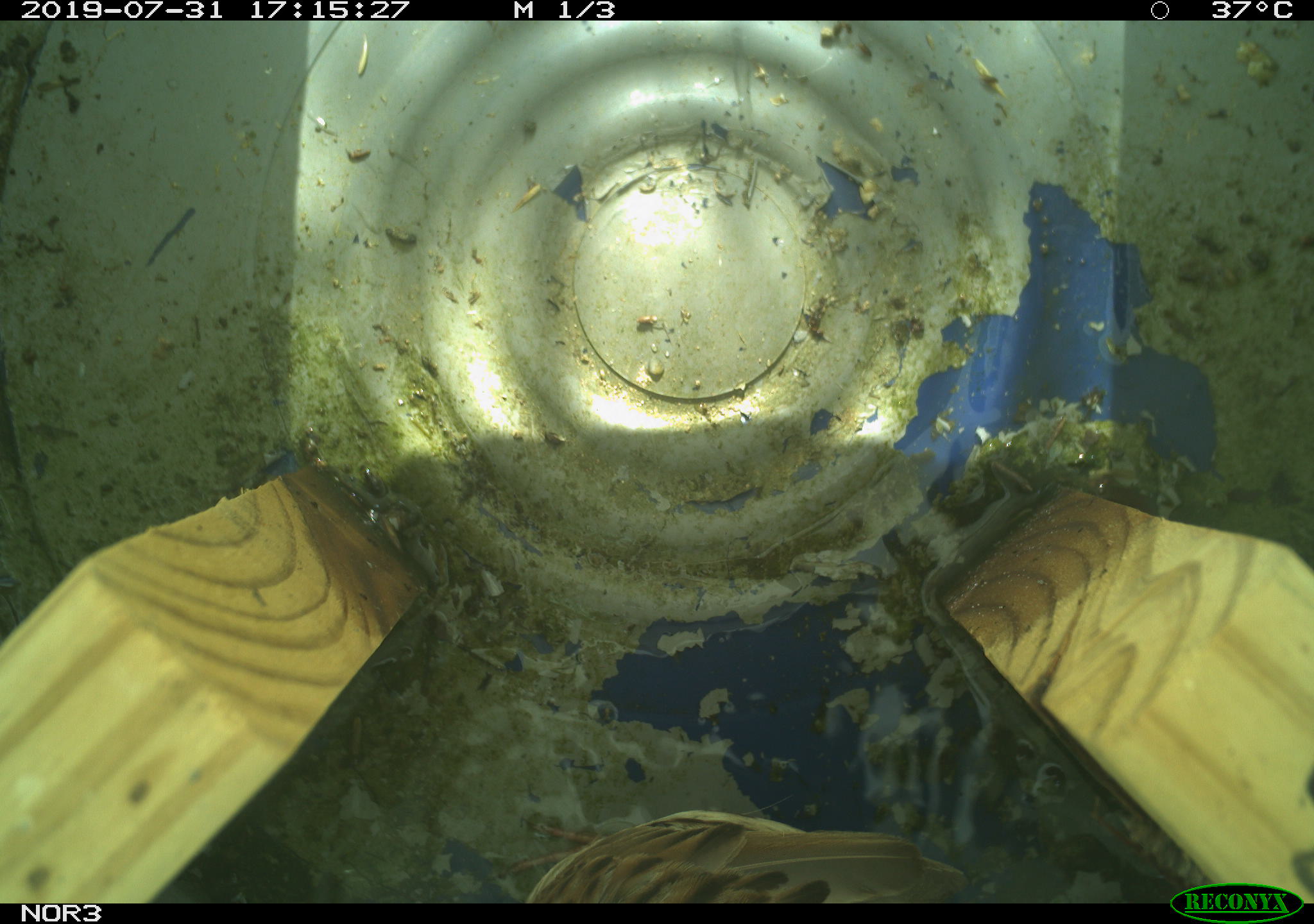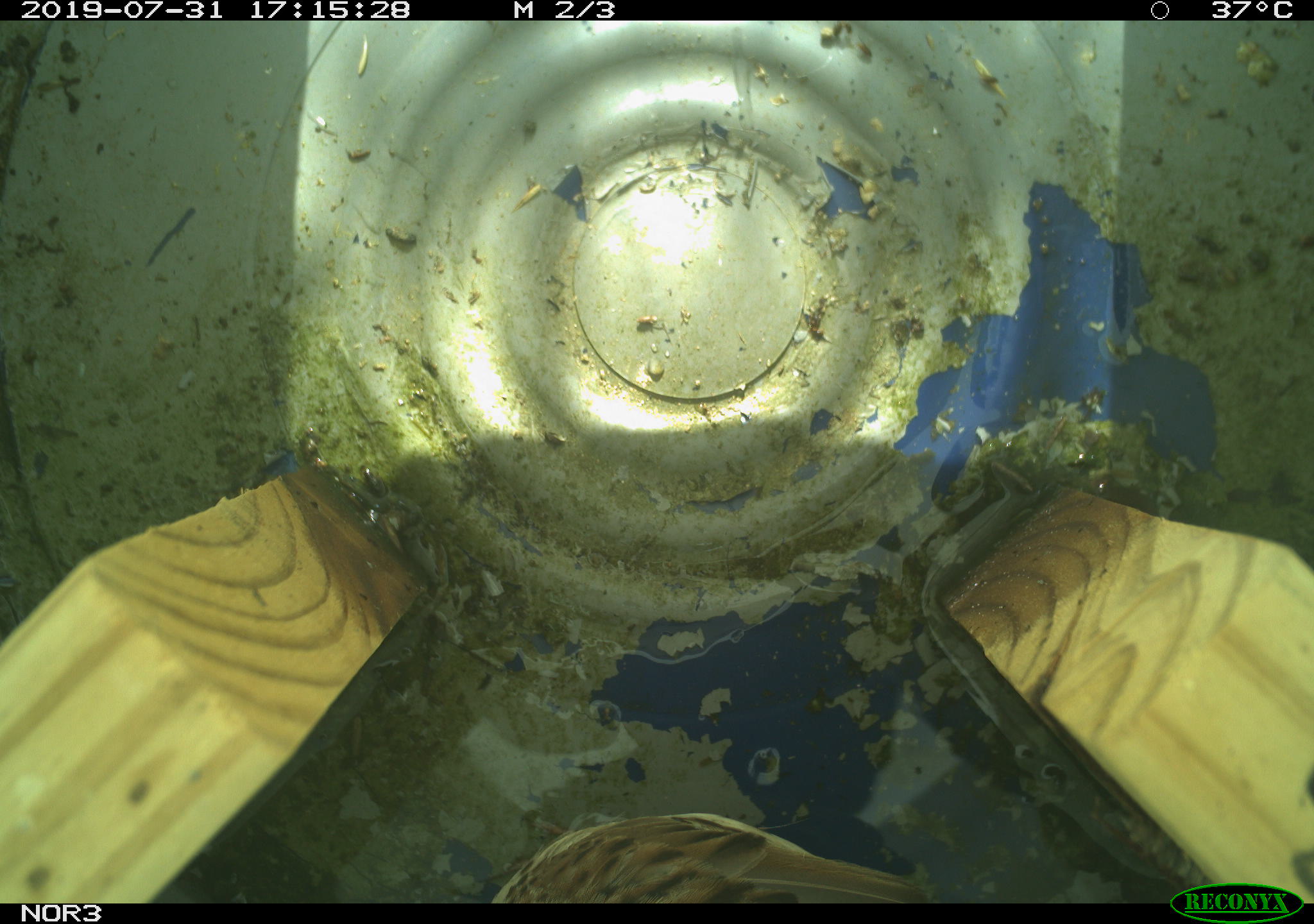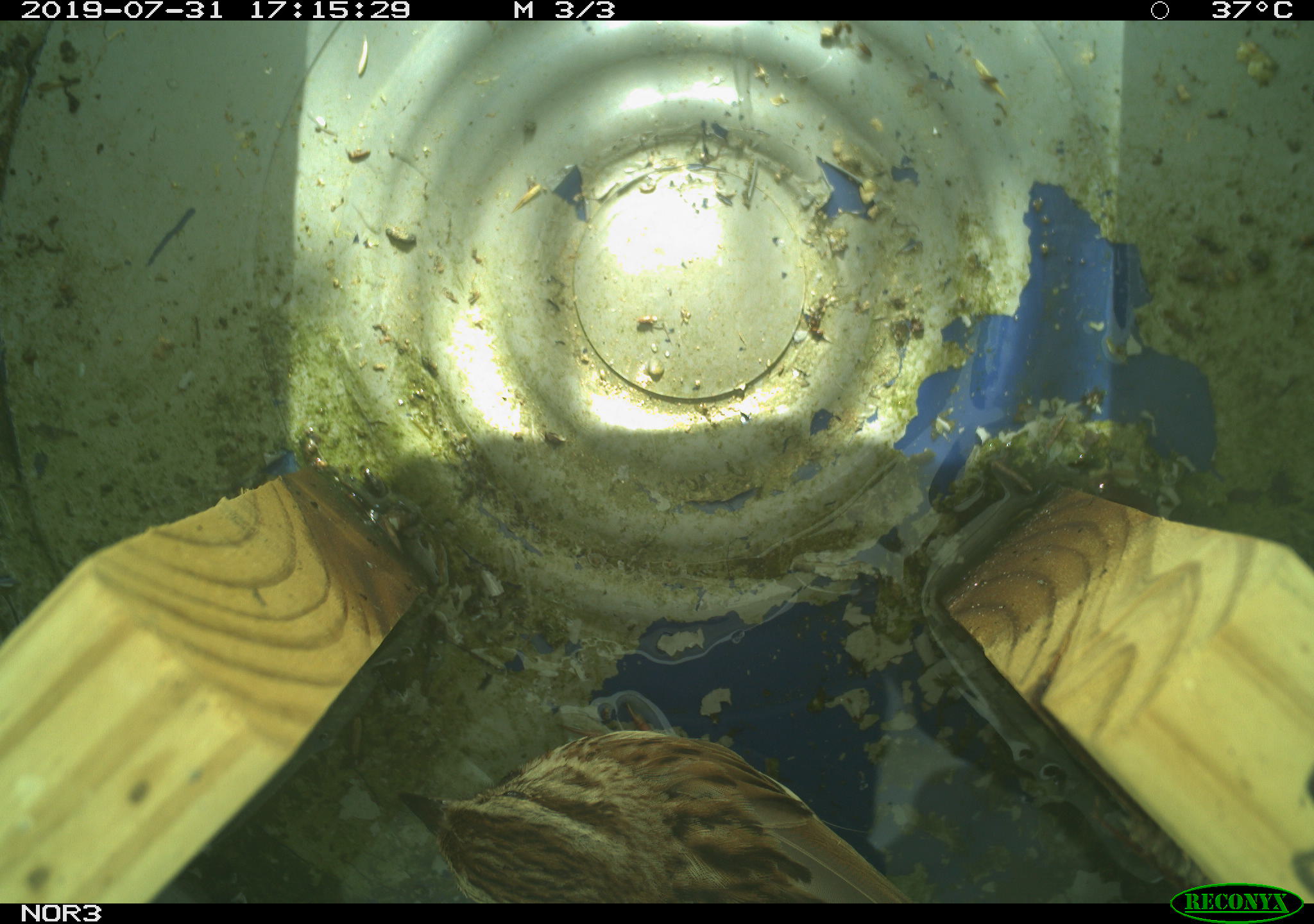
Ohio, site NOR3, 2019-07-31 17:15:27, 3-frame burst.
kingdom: Animalia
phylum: Chordata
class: Aves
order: Passeriformes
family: Passerellidae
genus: Melospiza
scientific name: Melospiza melodia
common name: song sparrow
Song sparrow (Melospiza melodia).